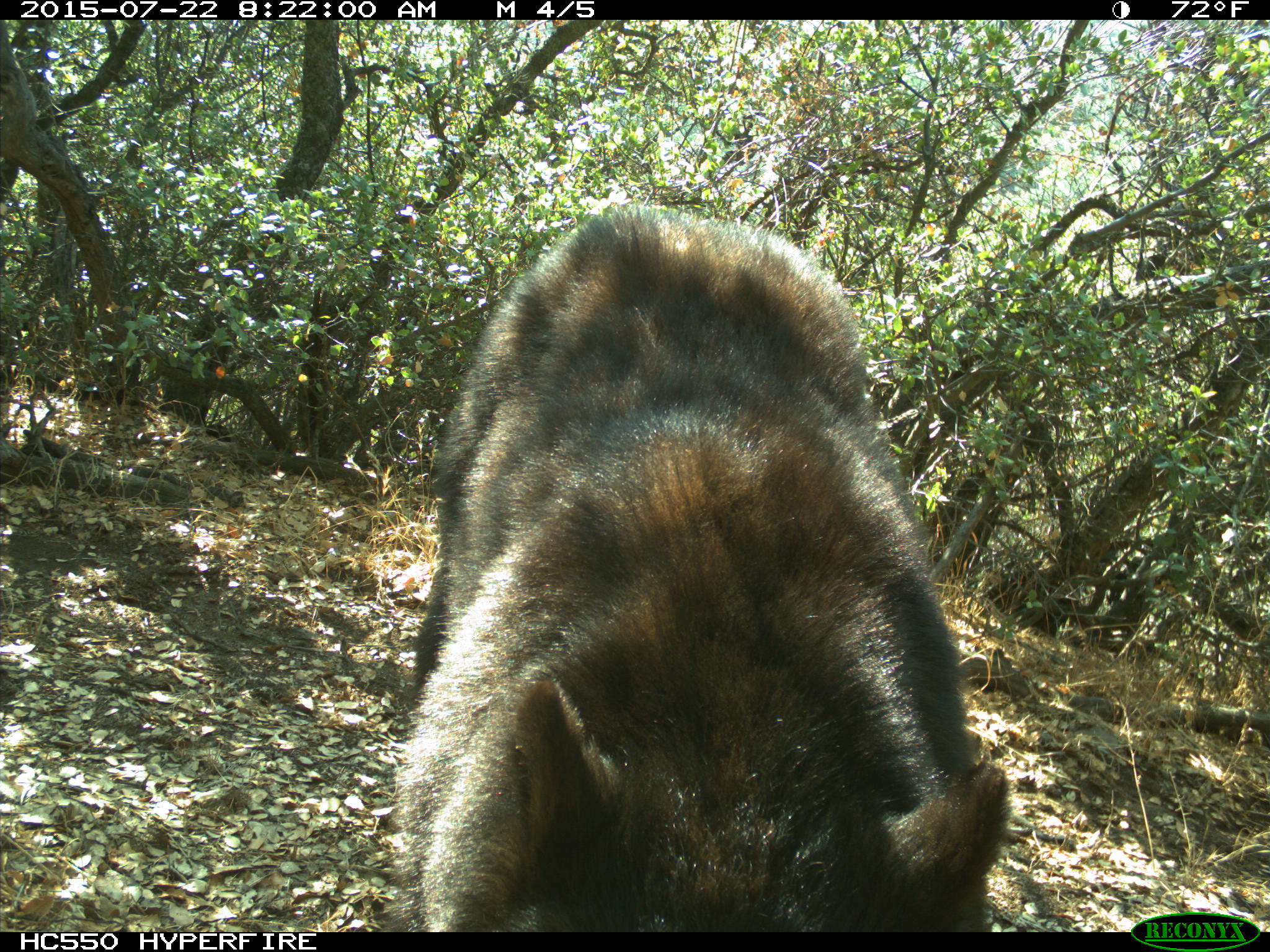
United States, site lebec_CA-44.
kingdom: Animalia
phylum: Chordata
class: Mammalia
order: Carnivora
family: Ursidae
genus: Ursus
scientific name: Ursus americanus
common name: american black bear